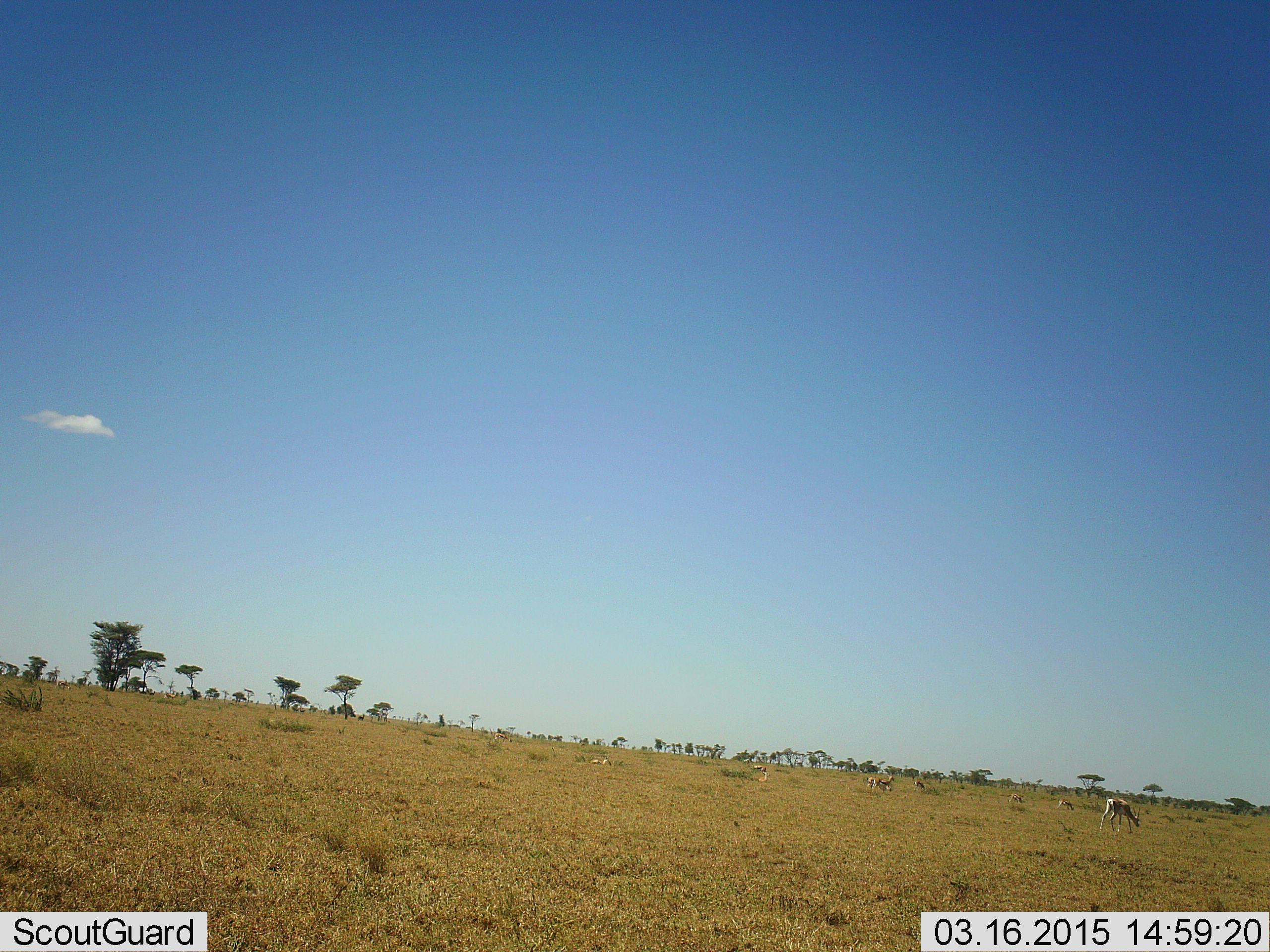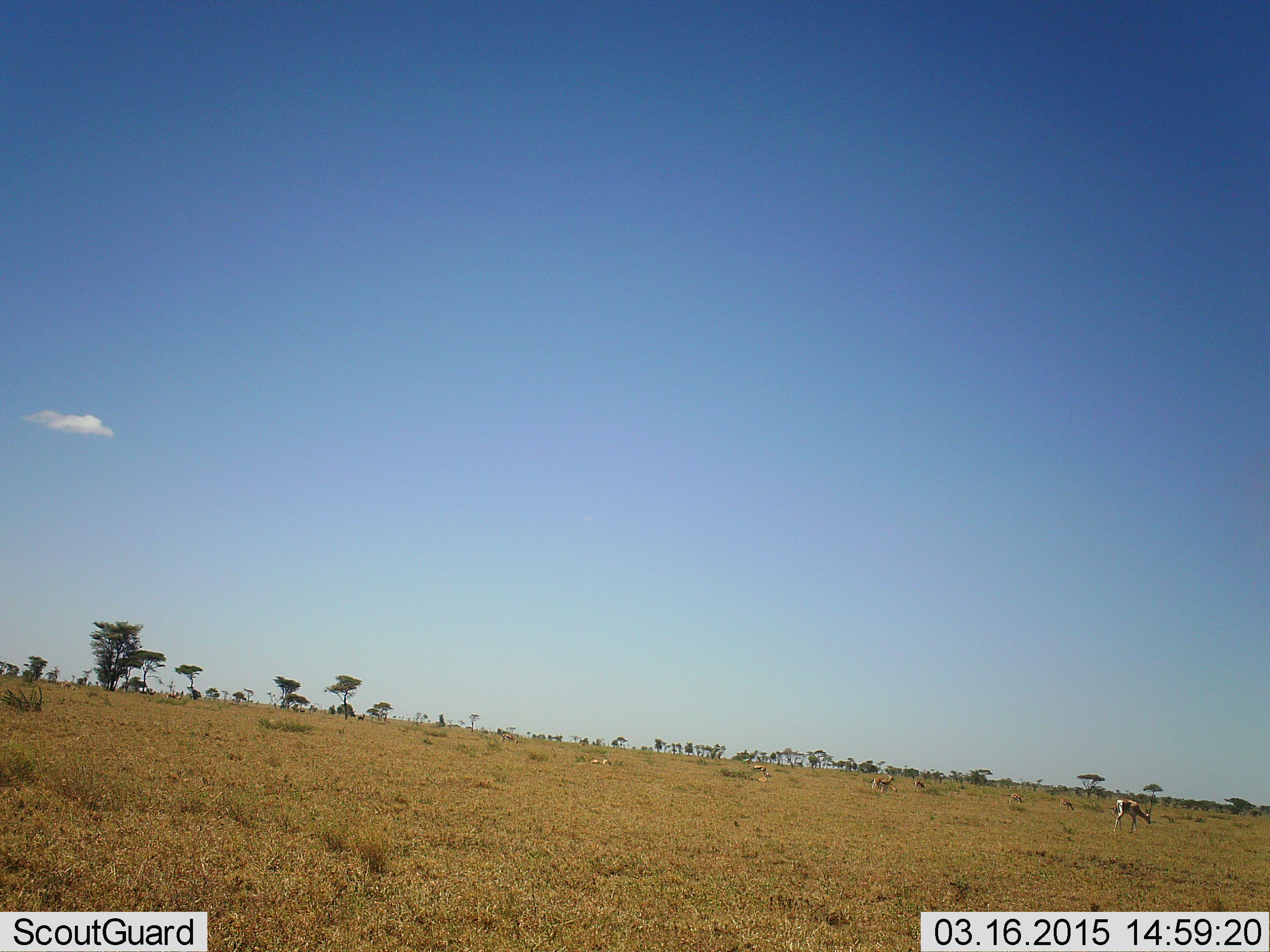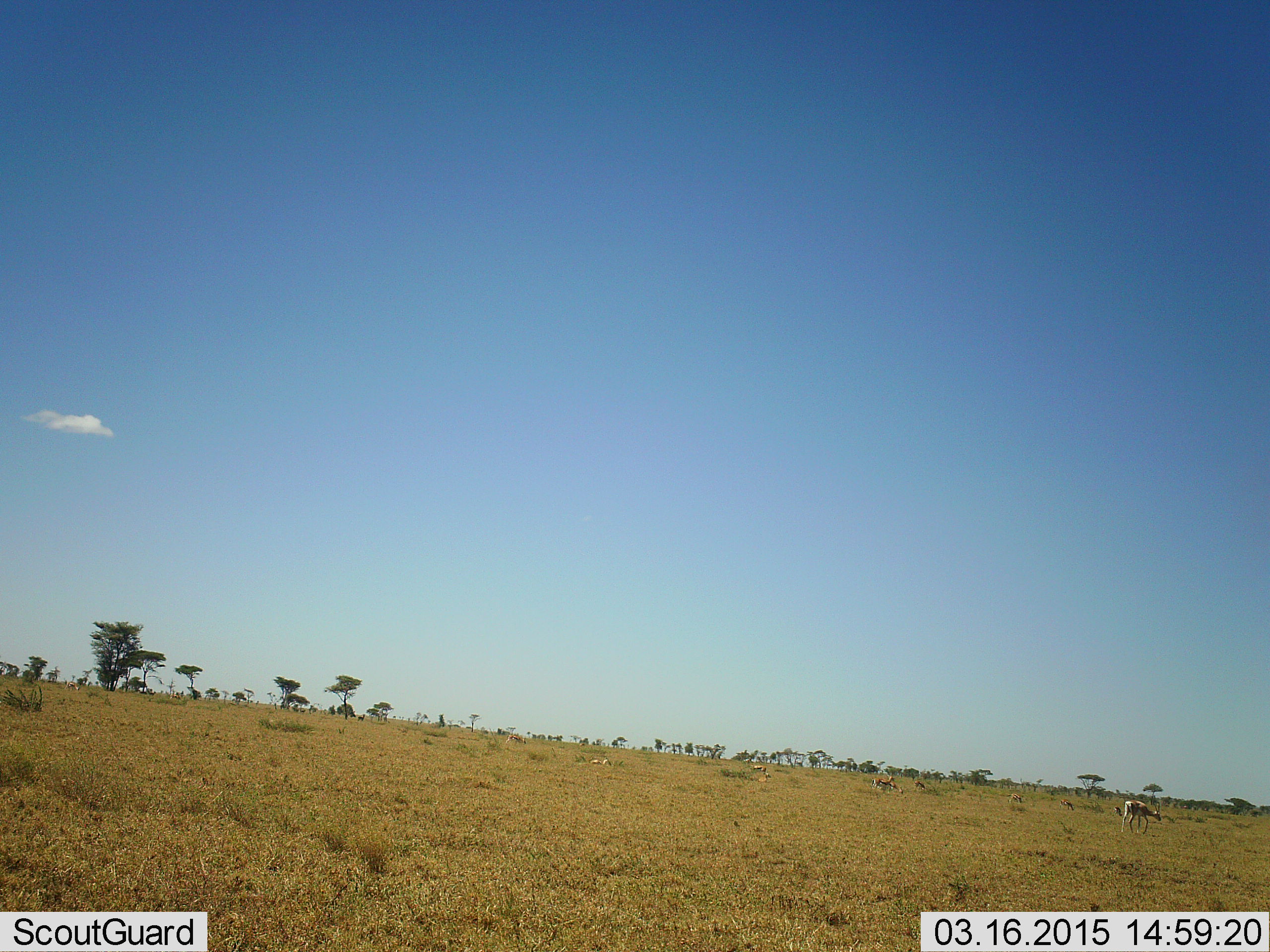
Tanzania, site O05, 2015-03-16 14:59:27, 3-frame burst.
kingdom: Animalia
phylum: Chordata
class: Mammalia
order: Artiodactyla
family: Bovidae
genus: Nanger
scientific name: Nanger granti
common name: grant's gazelle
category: gazellegrants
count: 4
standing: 30%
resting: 20%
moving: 60%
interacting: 0%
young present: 0%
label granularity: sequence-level